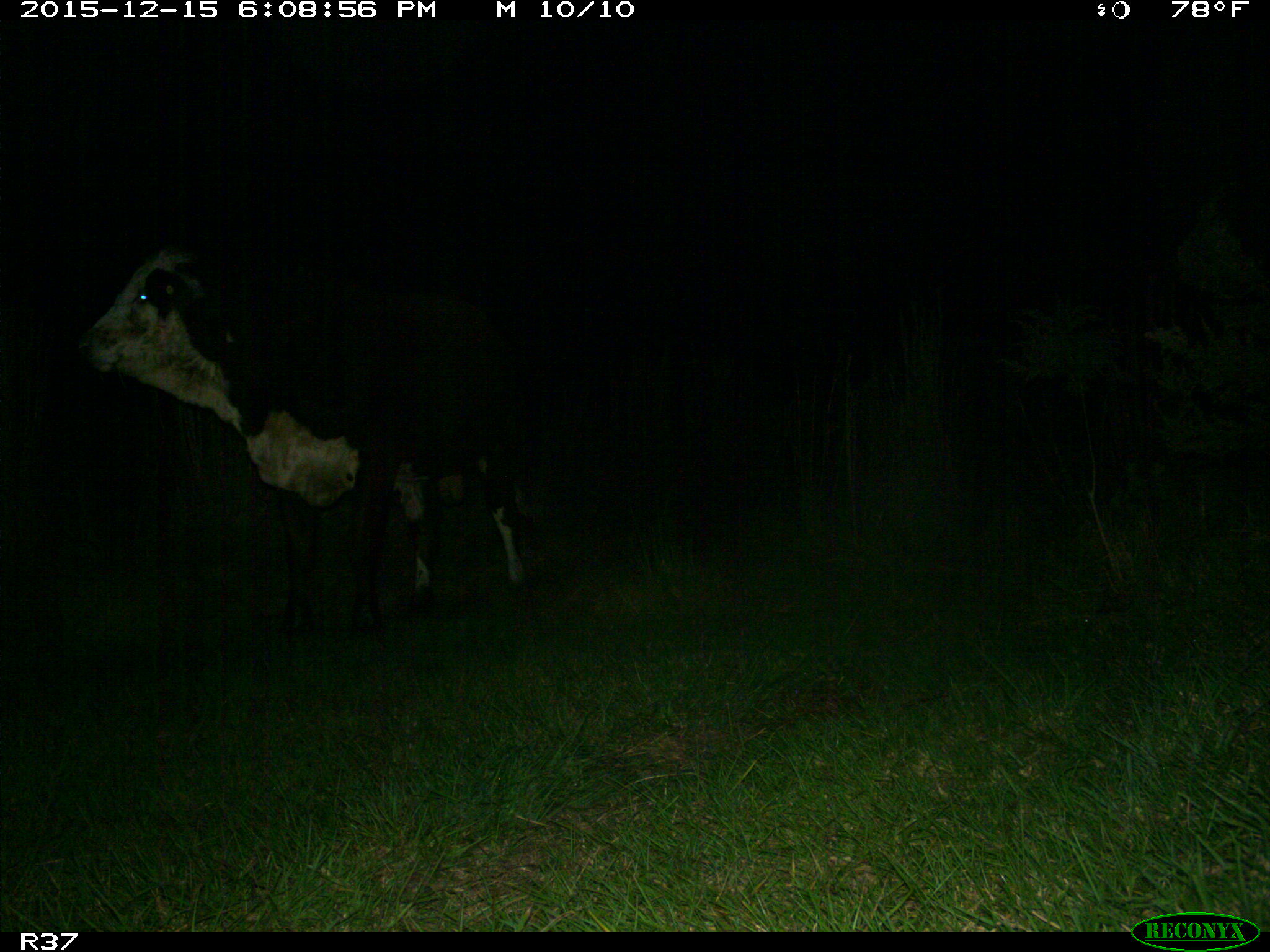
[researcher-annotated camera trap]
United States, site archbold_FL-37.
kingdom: Animalia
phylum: Chordata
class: Mammalia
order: Artiodactyla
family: Bovidae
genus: Bos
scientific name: Bos taurus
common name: domestic cow